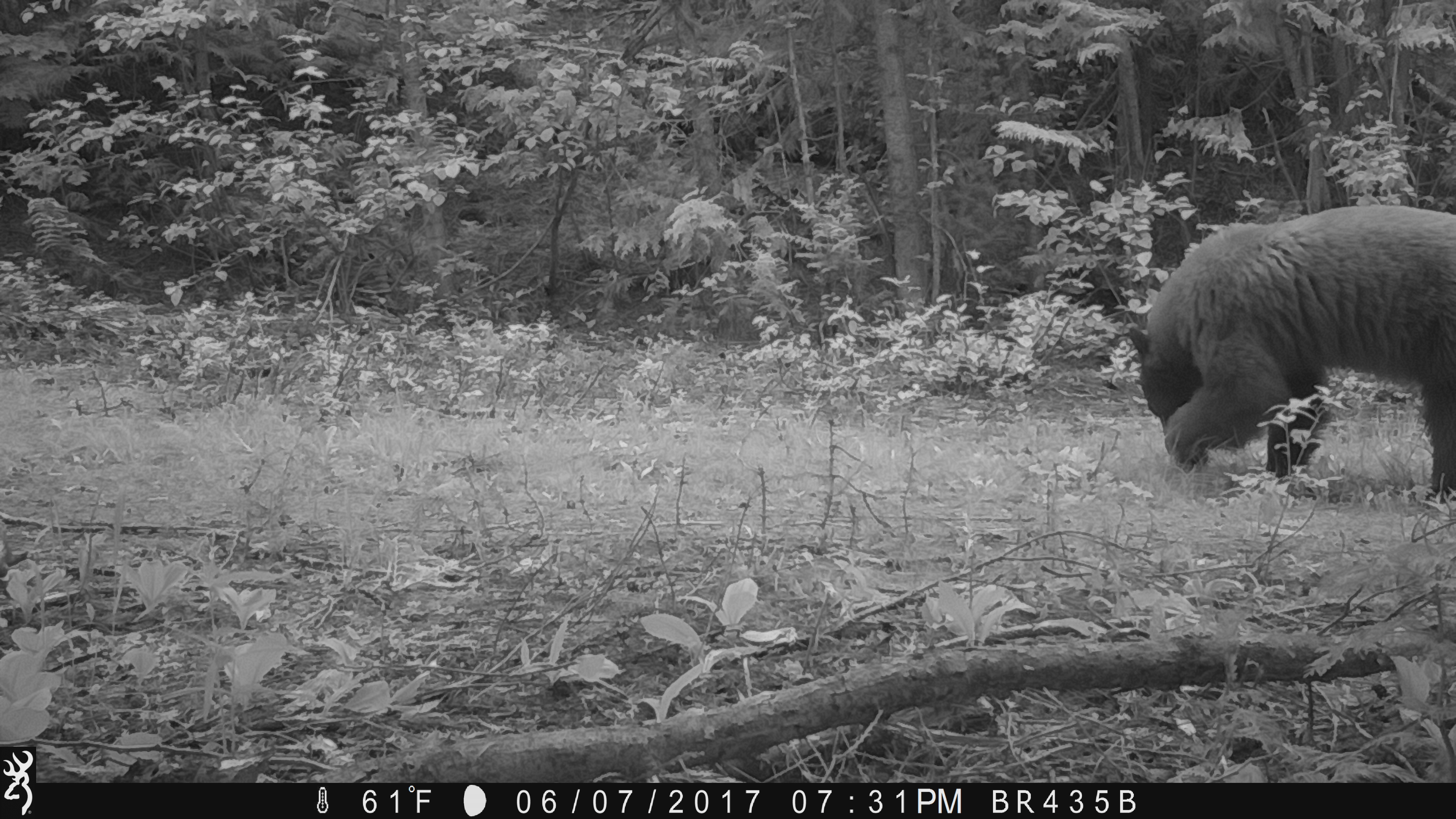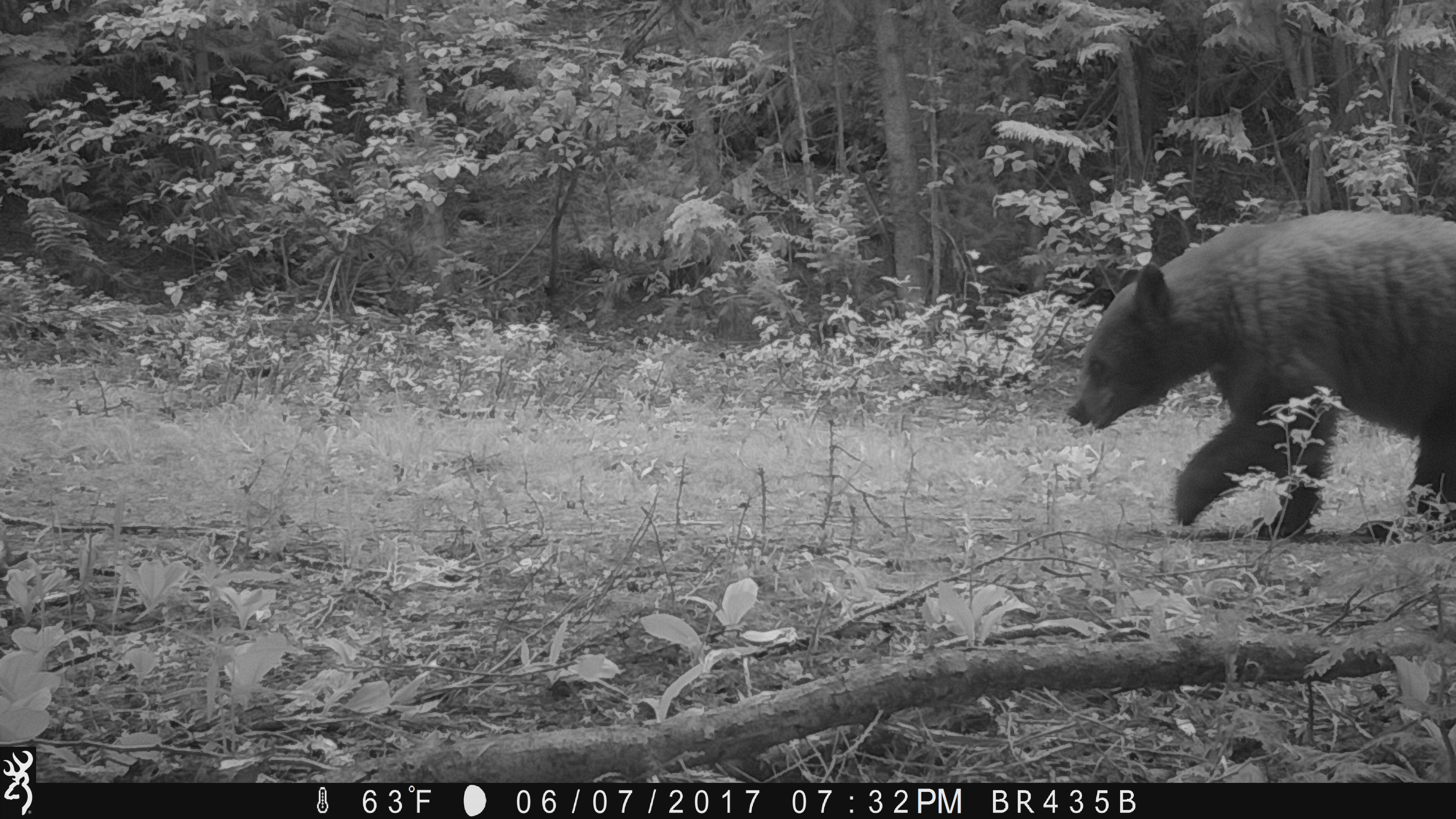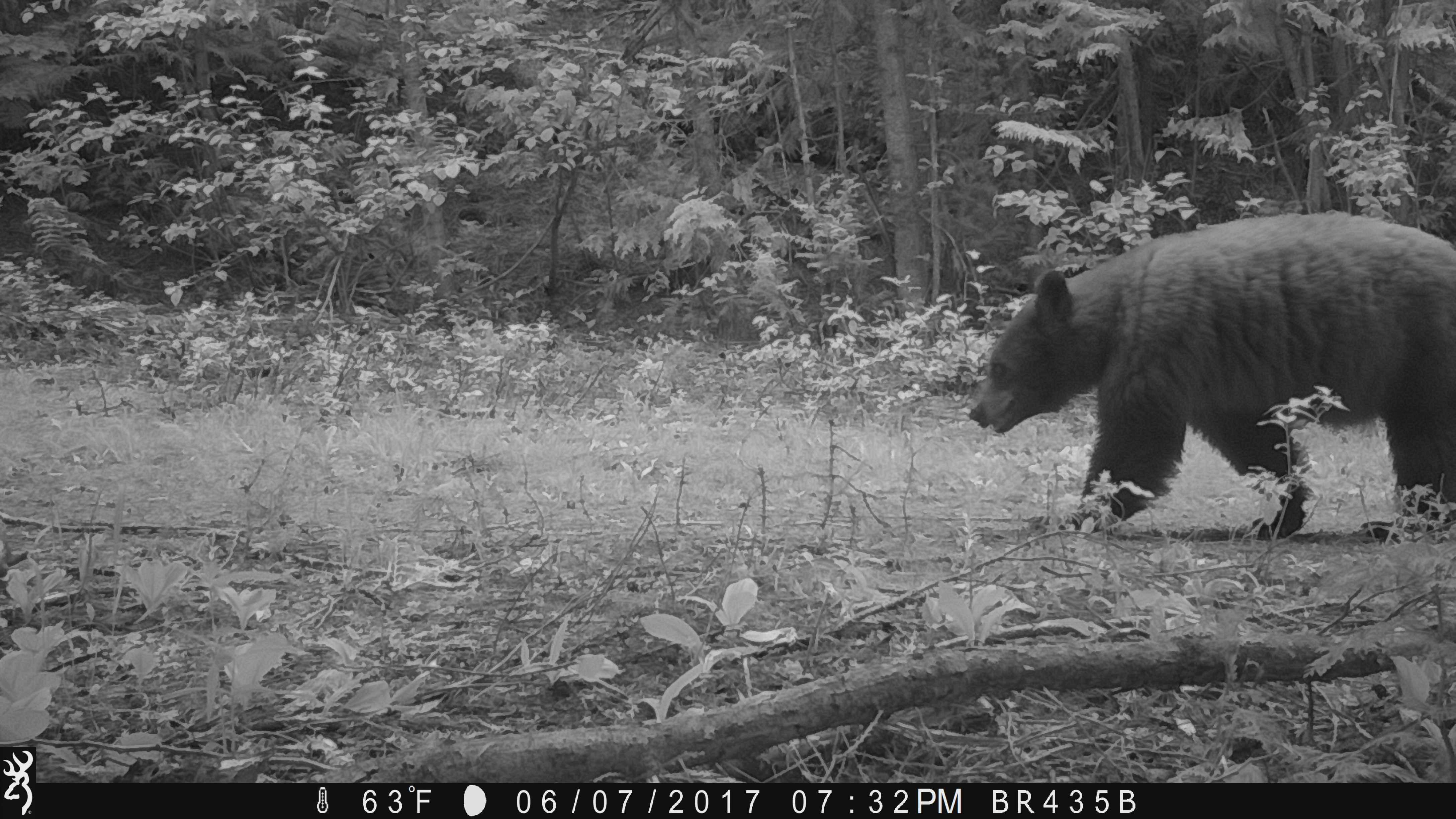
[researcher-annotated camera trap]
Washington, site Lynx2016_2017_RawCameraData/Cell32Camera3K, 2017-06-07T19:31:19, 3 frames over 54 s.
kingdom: Animalia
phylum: Chordata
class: Mammalia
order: Carnivora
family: Ursidae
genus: Ursus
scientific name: Ursus americanus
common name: american black bear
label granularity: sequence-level